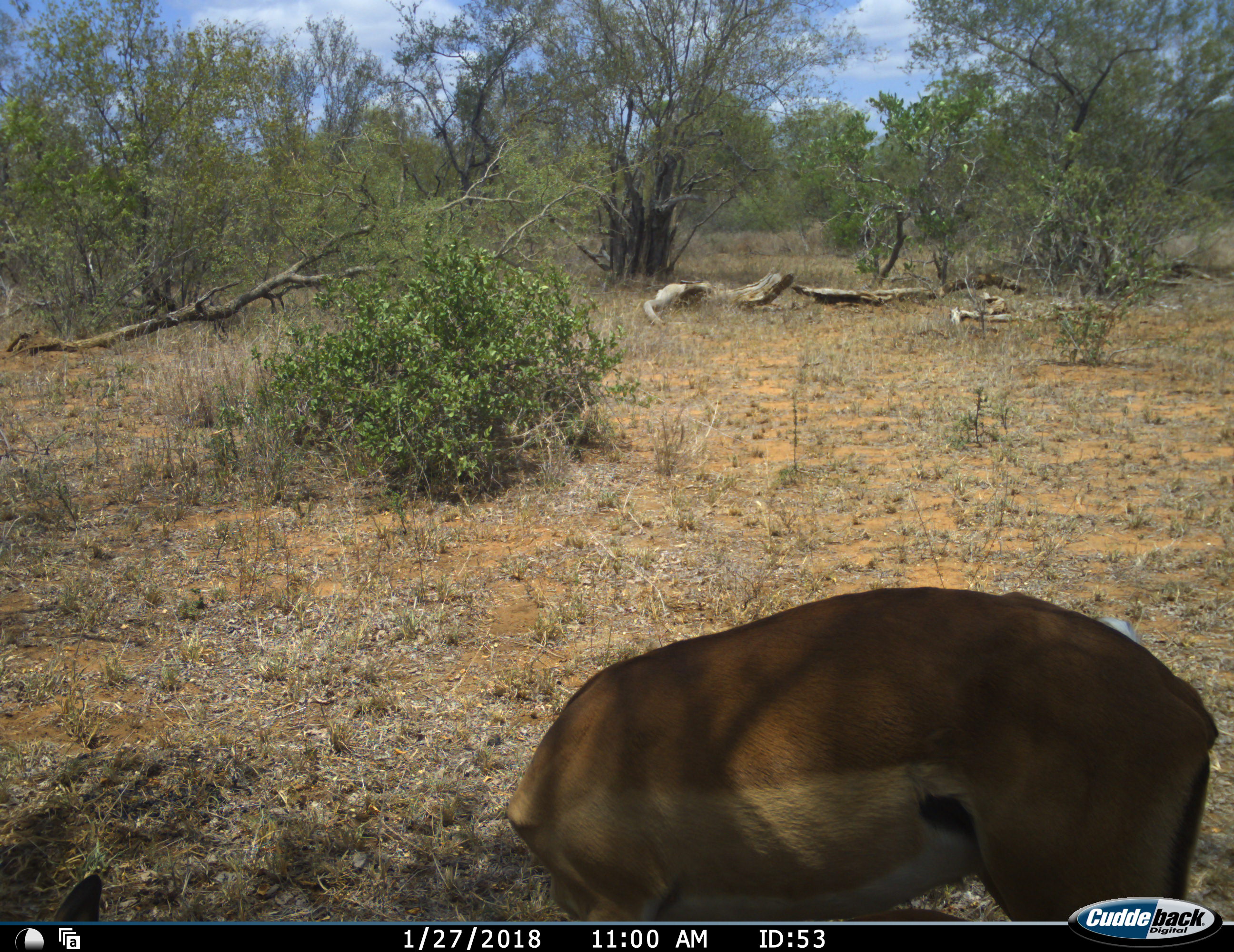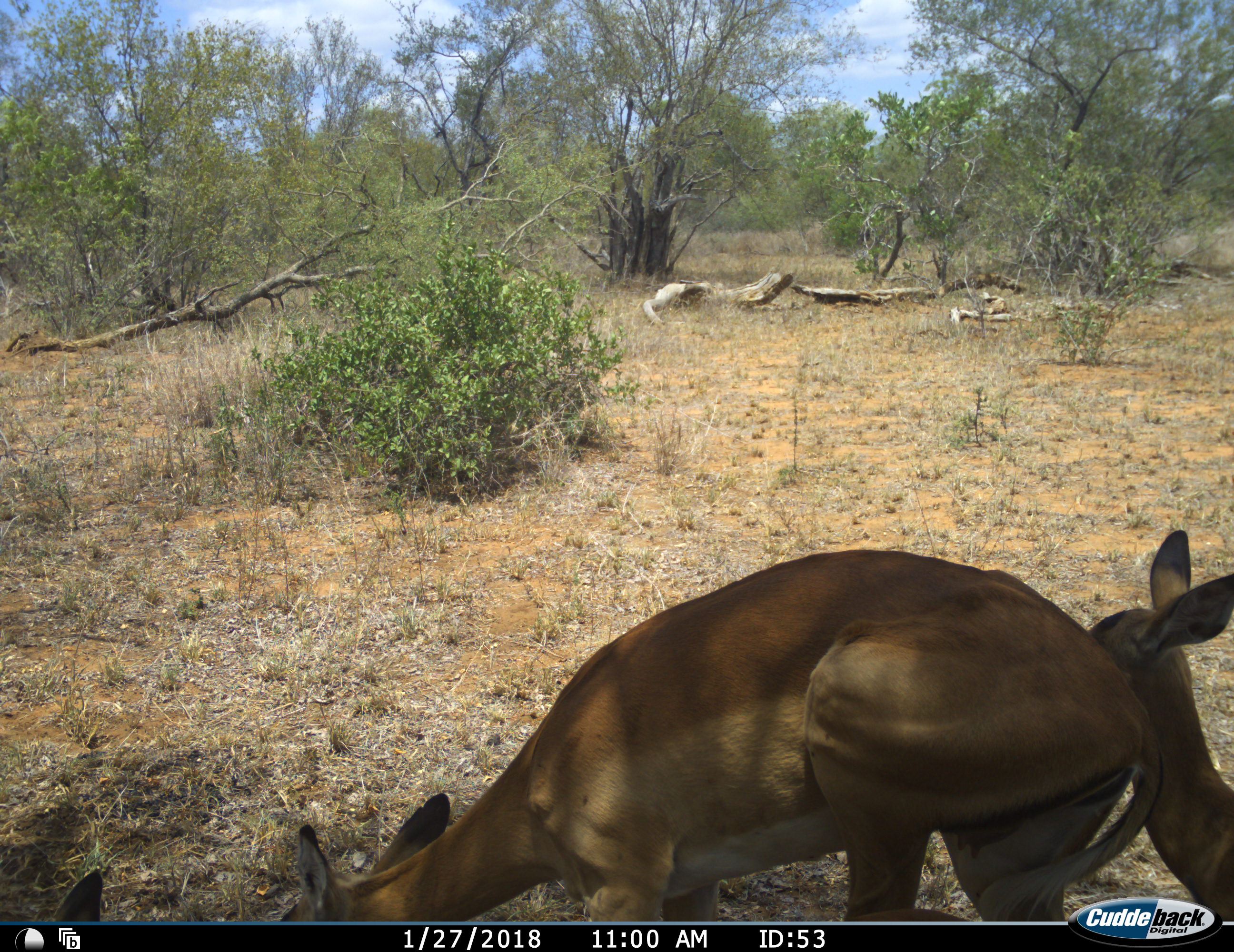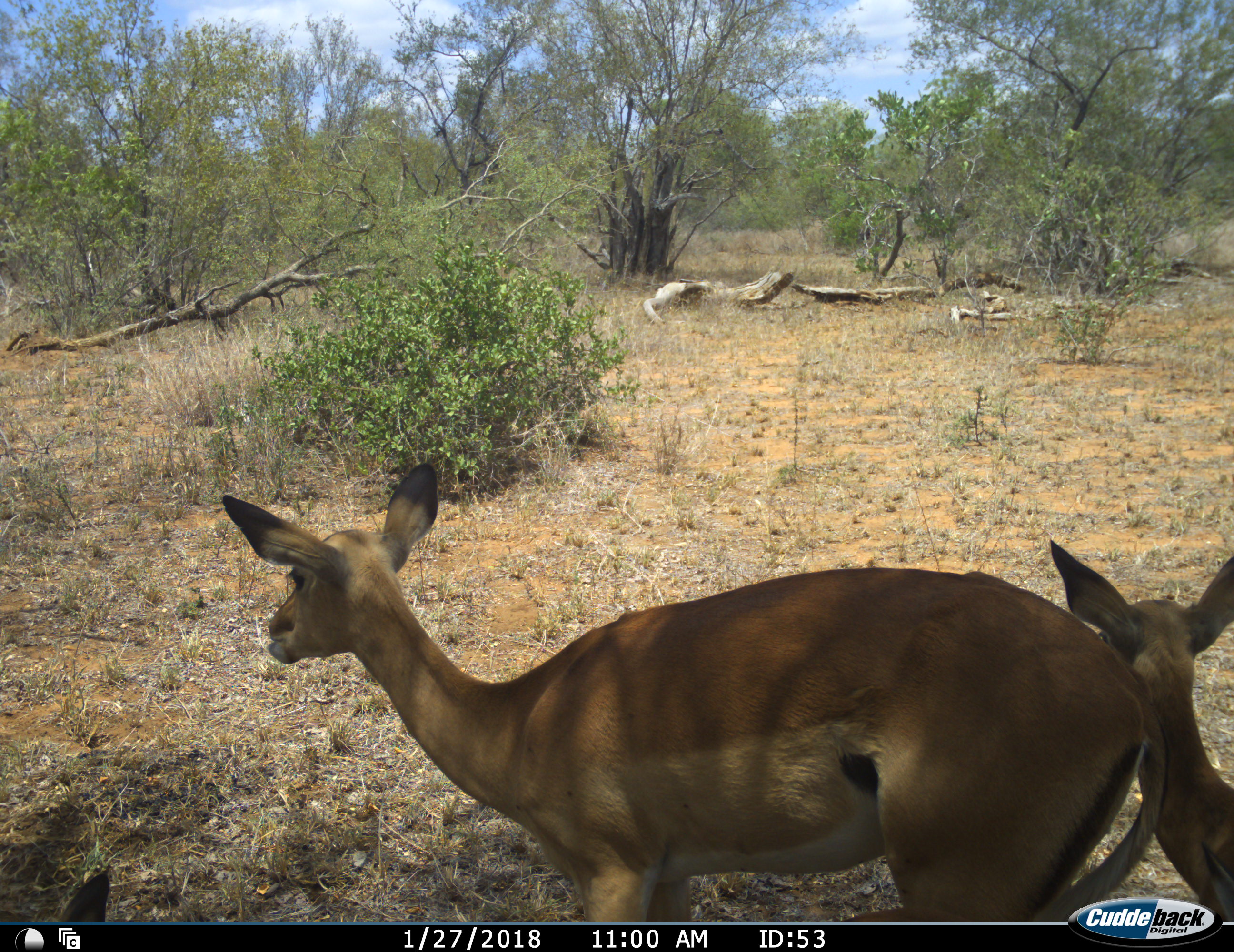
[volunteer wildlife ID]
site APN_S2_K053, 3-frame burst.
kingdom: Animalia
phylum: Chordata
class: Mammalia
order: Artiodactyla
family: Bovidae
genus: Aepyceros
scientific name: Aepyceros melampus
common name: impala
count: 3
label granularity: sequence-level